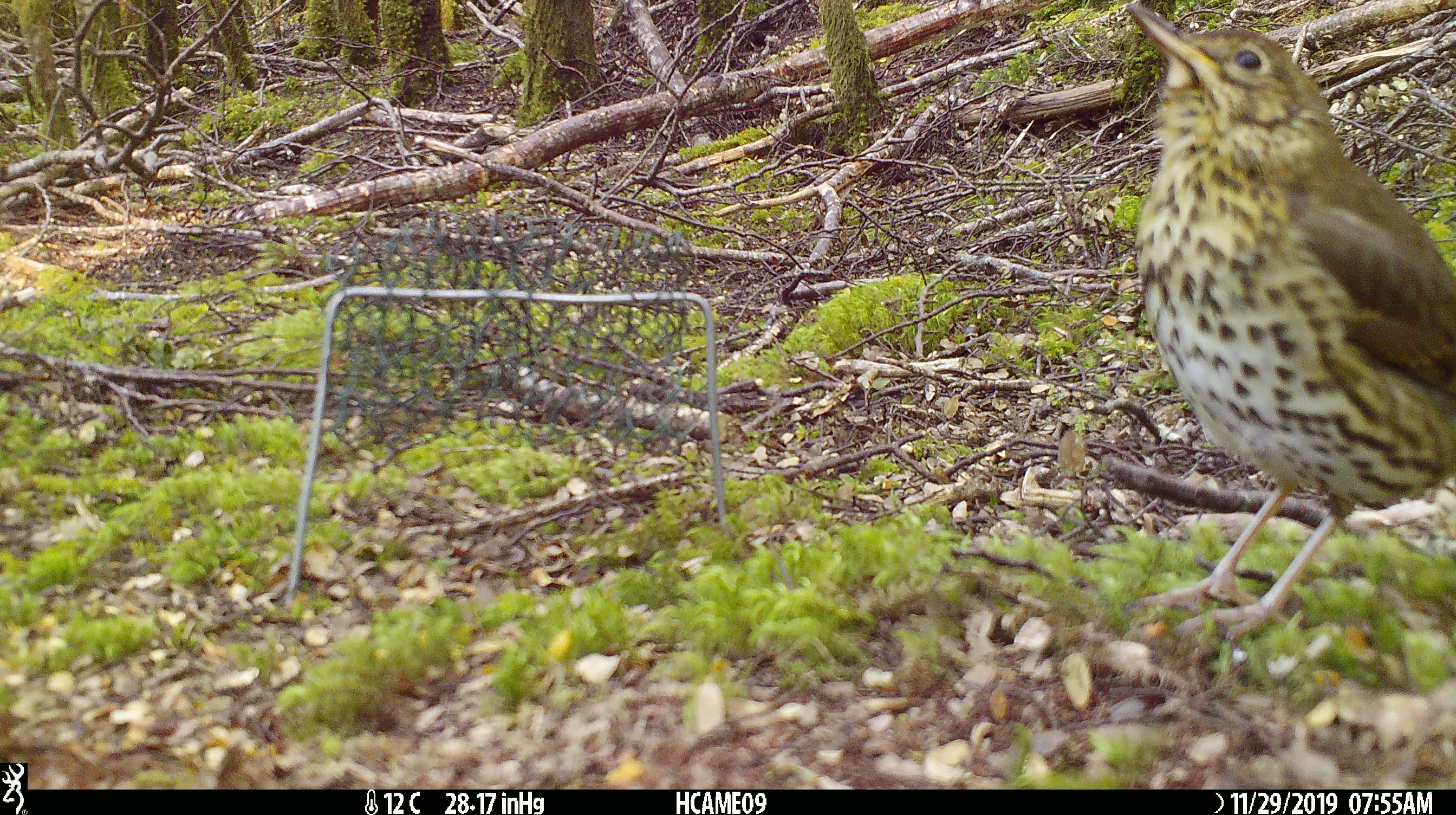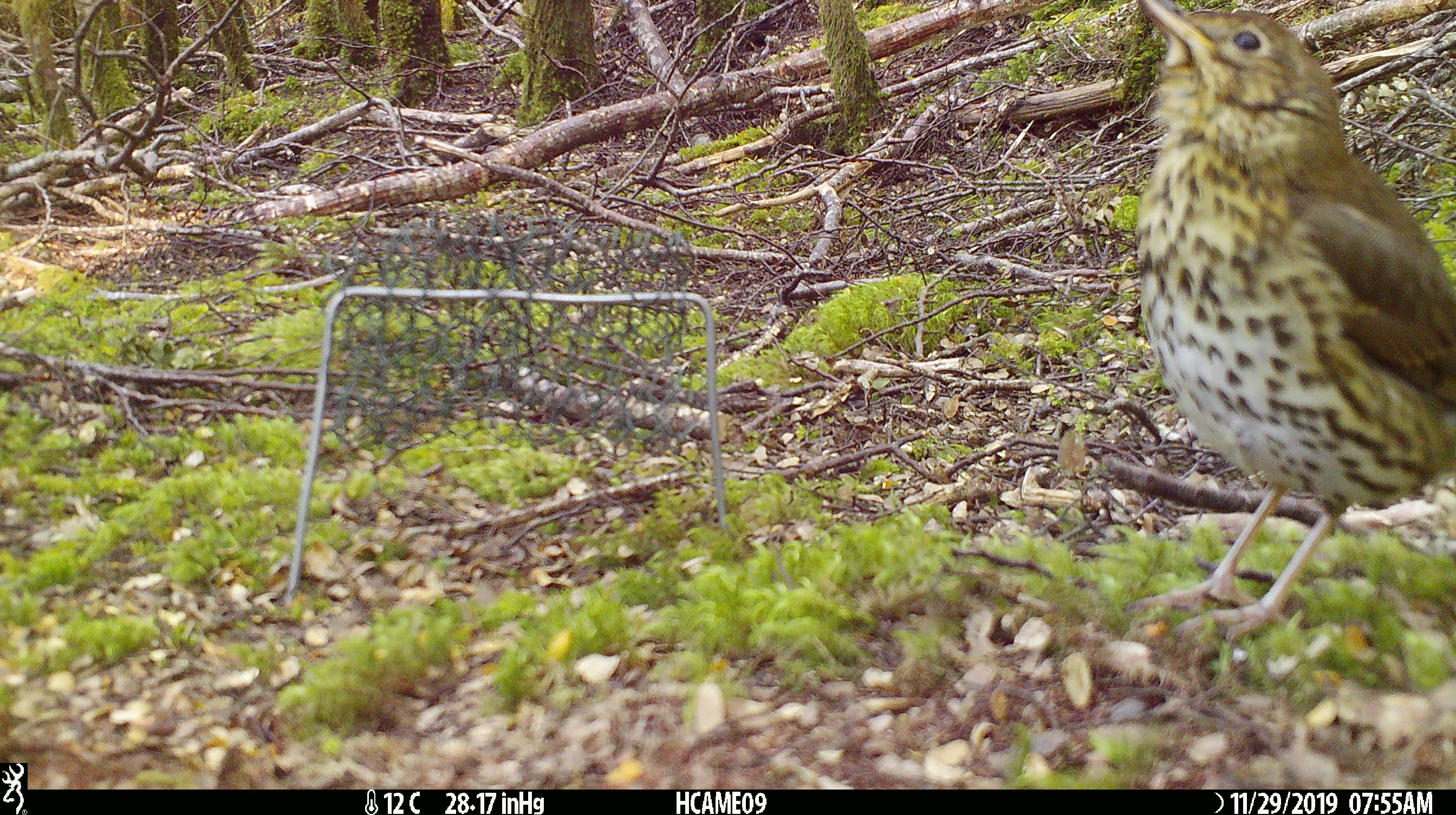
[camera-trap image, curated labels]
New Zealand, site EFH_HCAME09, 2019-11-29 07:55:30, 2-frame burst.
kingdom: Animalia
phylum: Chordata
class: Aves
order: Passeriformes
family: Turdidae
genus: Turdus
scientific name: Turdus philomelos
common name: song thrush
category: thrush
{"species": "thrush (song thrush) (Turdus philomelos)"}